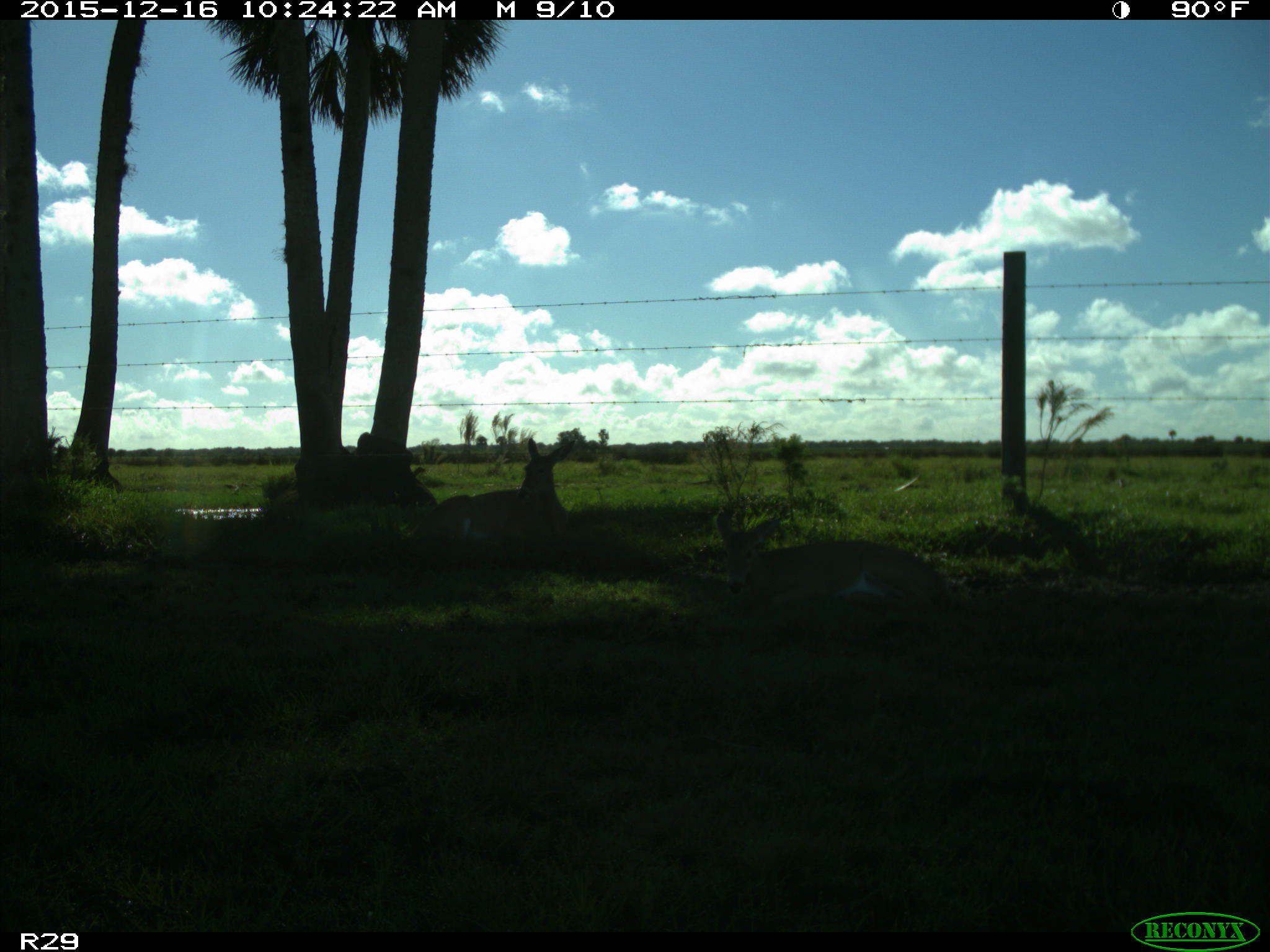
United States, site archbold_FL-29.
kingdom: Animalia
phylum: Chordata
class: Mammalia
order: Artiodactyla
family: Cervidae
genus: Odocoileus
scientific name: Odocoileus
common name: deer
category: unidentified deer